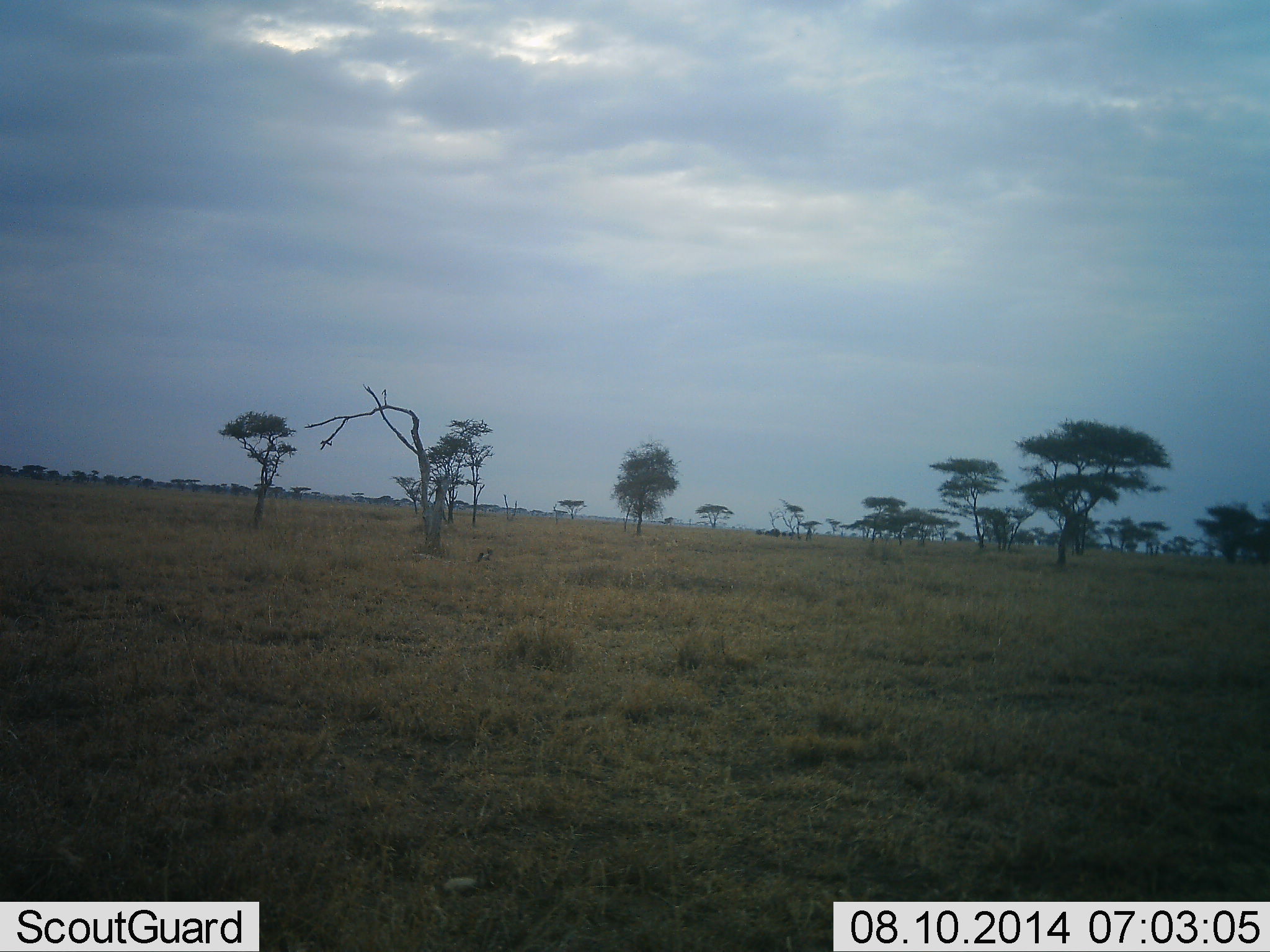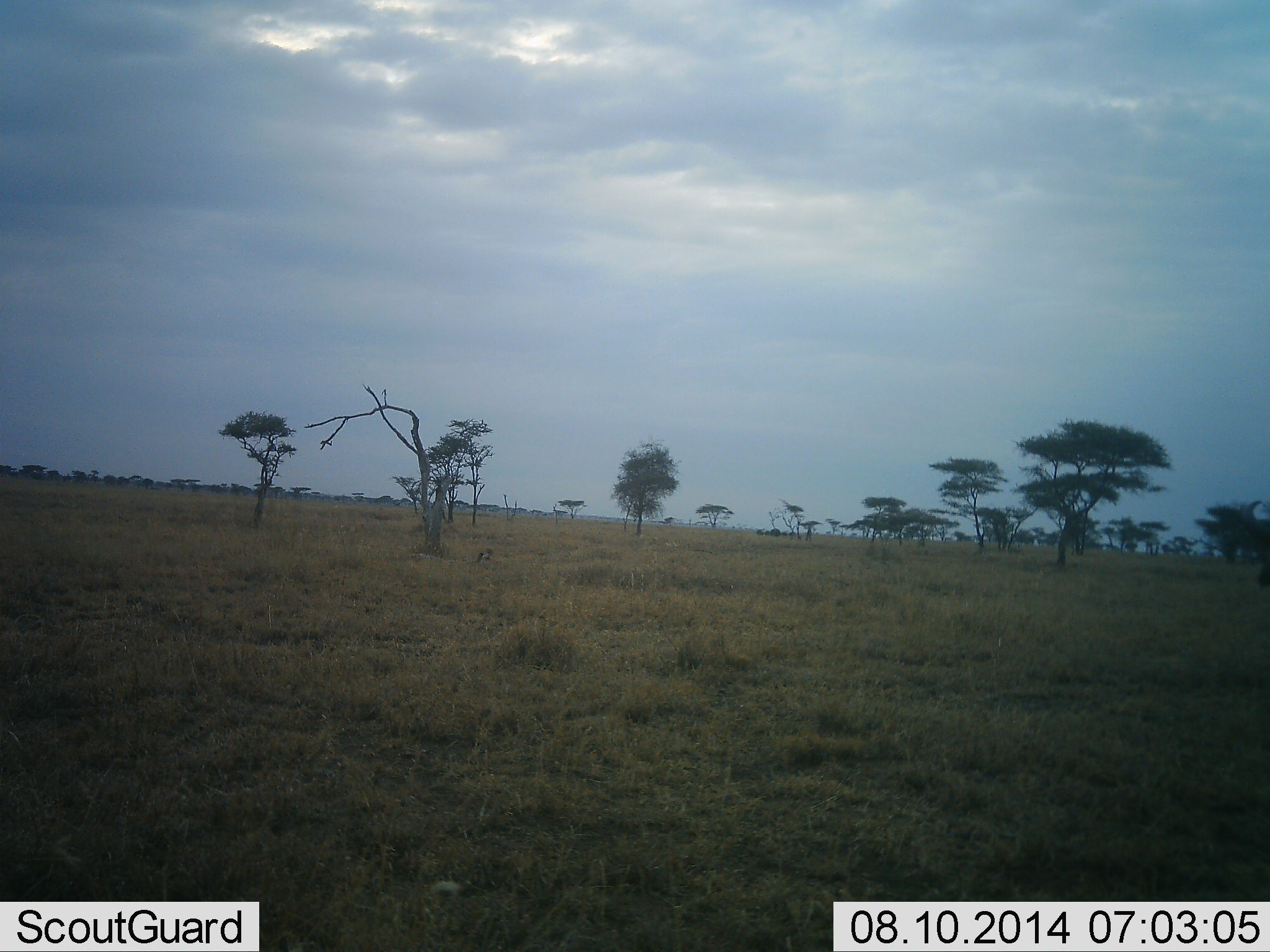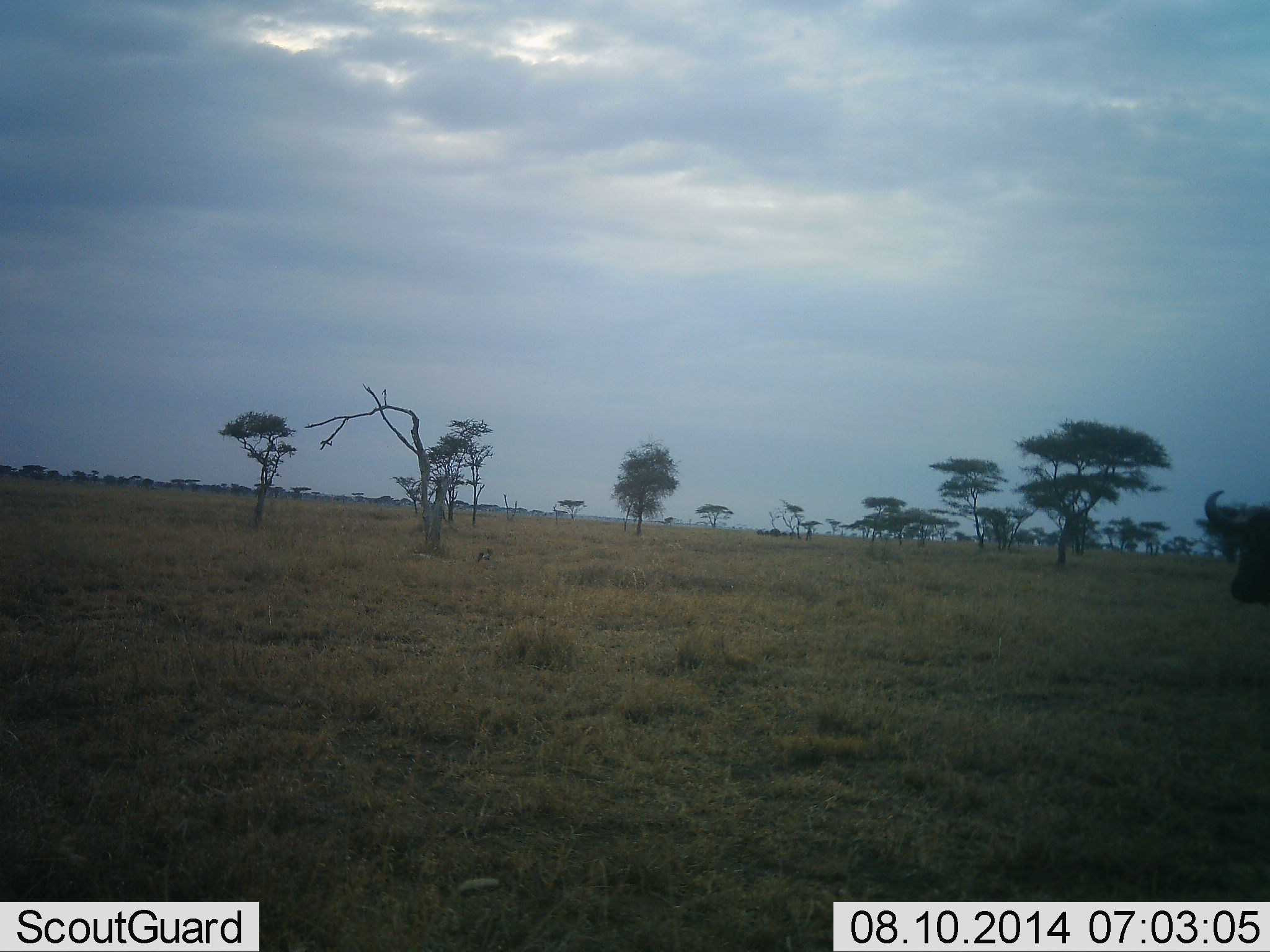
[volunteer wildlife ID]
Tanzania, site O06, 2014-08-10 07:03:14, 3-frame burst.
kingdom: Animalia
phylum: Chordata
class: Mammalia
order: Artiodactyla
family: Bovidae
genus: Syncerus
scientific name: Syncerus caffer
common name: cape buffalo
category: buffalo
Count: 1.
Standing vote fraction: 44%.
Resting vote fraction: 0%.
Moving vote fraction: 78%.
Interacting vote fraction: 0%.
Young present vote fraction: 0%.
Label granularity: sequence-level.